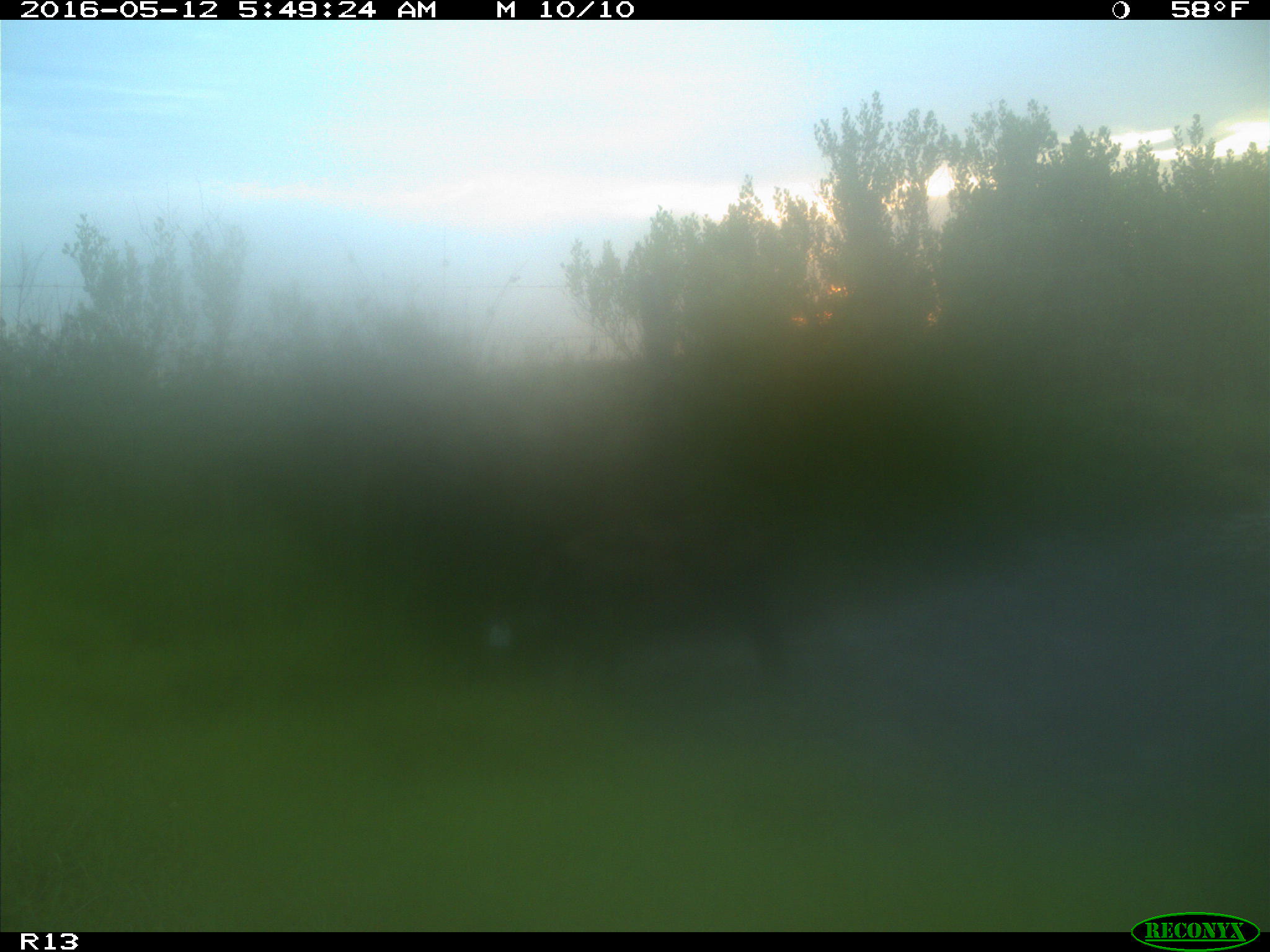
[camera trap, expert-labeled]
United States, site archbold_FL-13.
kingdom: Animalia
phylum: Chordata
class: Mammalia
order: Artiodactyla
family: Suidae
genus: Sus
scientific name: Sus scrofa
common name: wild boar